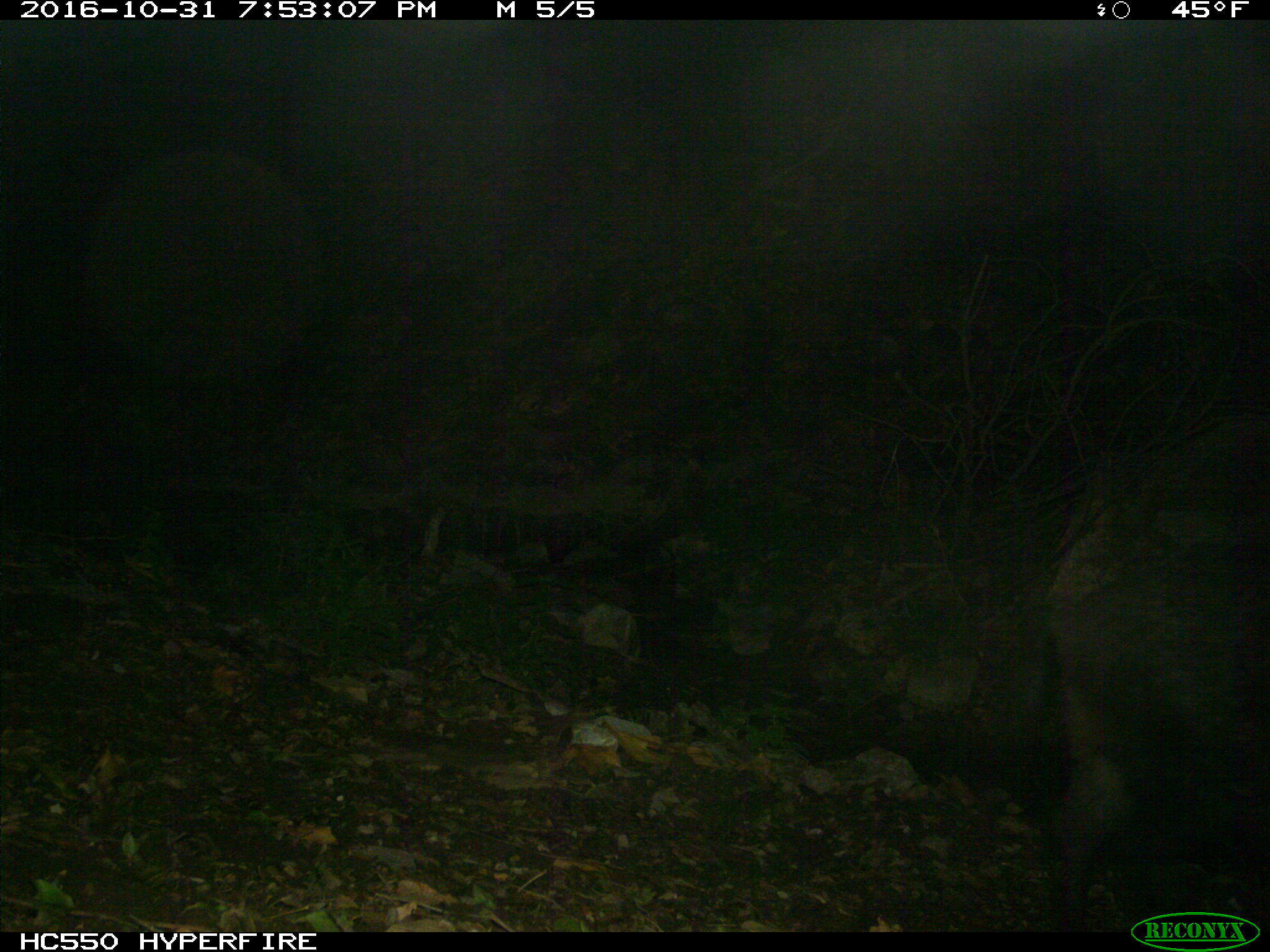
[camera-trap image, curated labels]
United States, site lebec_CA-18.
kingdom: Animalia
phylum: Chordata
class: Mammalia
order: Artiodactyla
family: Suidae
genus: Sus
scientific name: Sus scrofa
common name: wild boar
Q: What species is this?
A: Sus scrofa (wild boar).